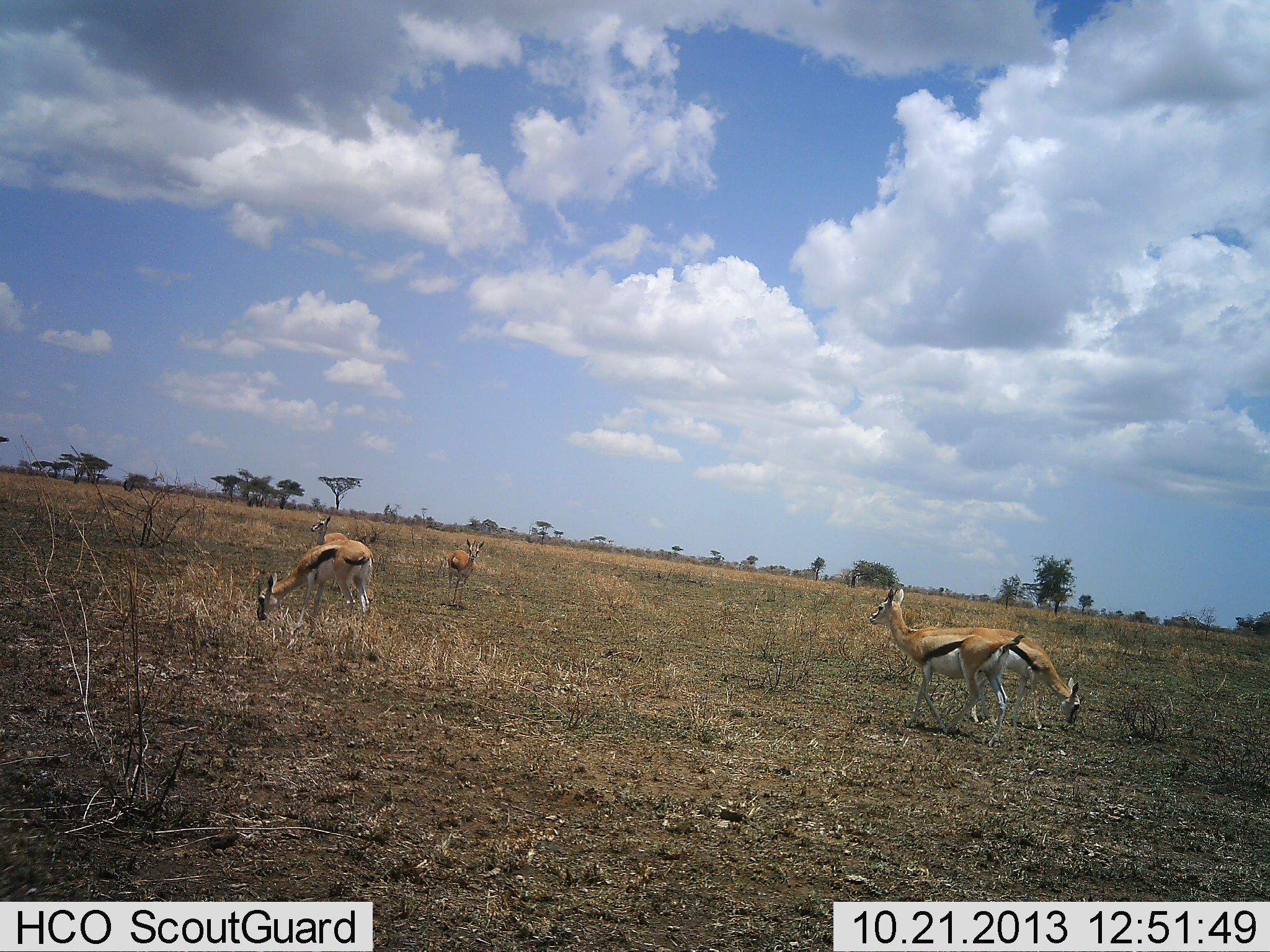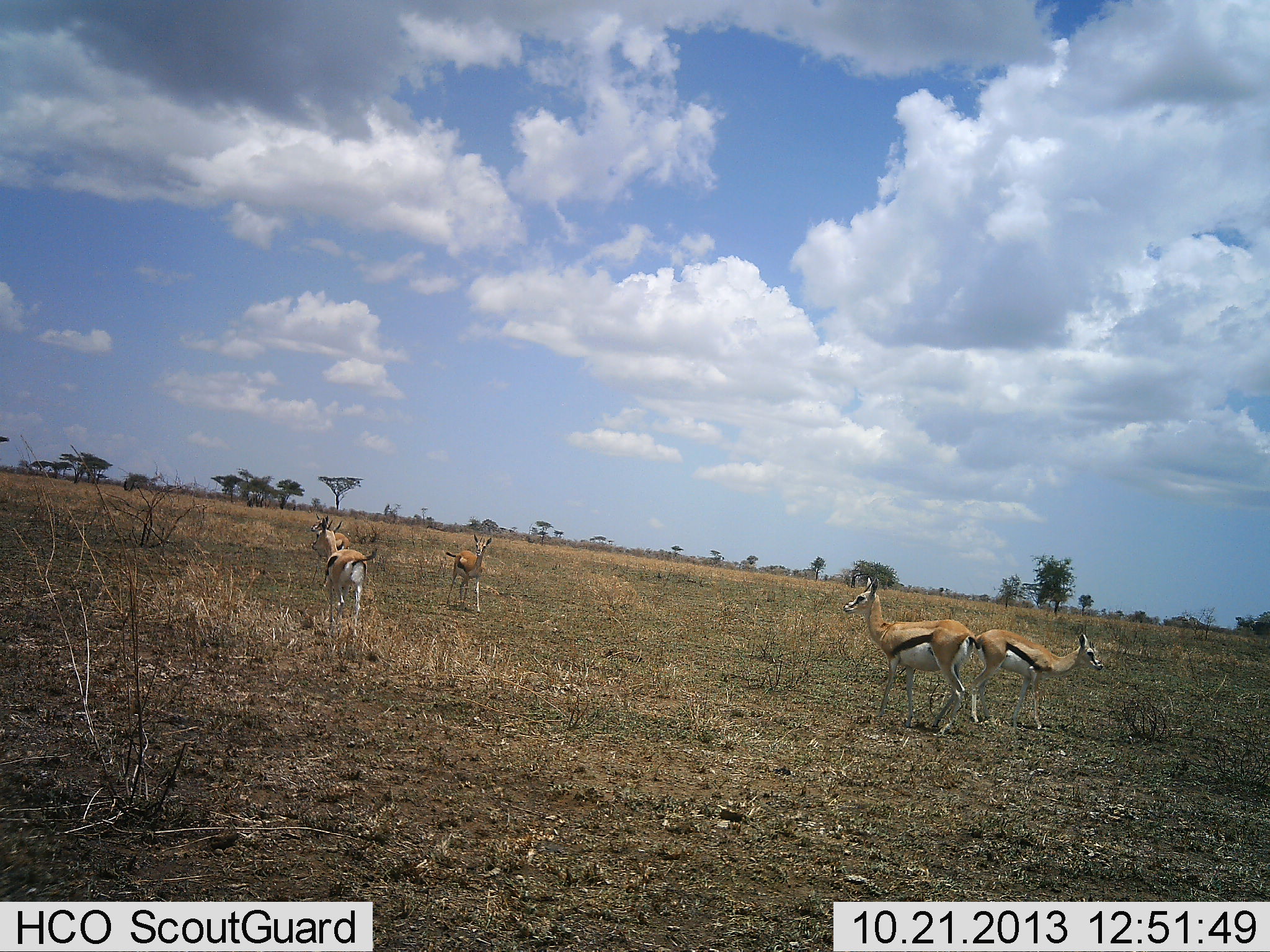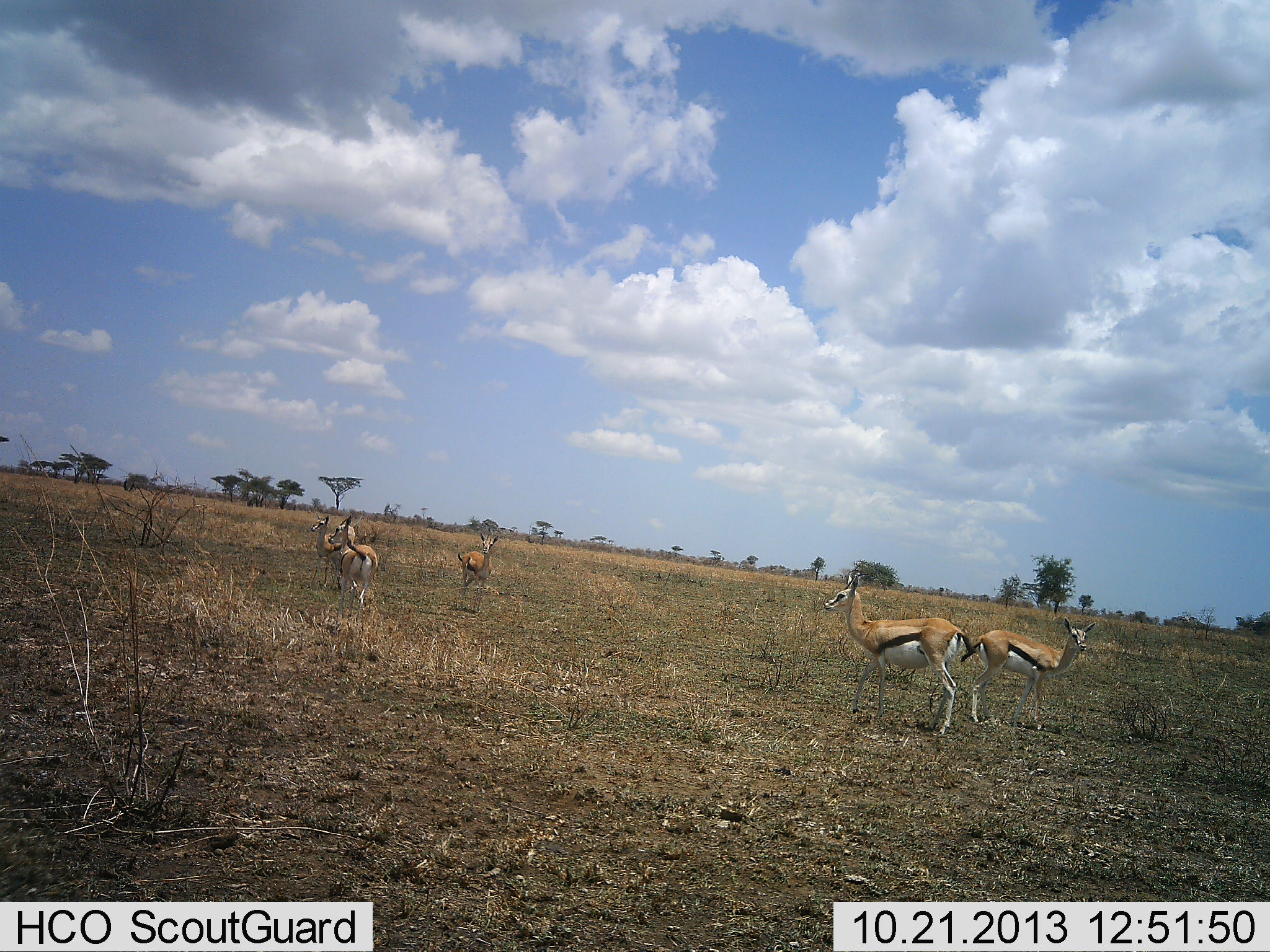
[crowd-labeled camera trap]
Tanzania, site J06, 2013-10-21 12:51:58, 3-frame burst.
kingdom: Animalia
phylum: Chordata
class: Mammalia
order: Artiodactyla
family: Bovidae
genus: Eudorcas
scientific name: Eudorcas thomsonii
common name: thomson's gazelle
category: gazellethomsons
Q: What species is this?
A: Gazellethomsons (thomson's gazelle) (Eudorcas thomsonii).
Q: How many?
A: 5.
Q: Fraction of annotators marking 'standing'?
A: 90%.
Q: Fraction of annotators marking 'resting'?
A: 0%.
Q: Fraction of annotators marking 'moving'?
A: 20%.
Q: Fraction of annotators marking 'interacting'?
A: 0%.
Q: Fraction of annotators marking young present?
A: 20%.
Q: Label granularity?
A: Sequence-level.